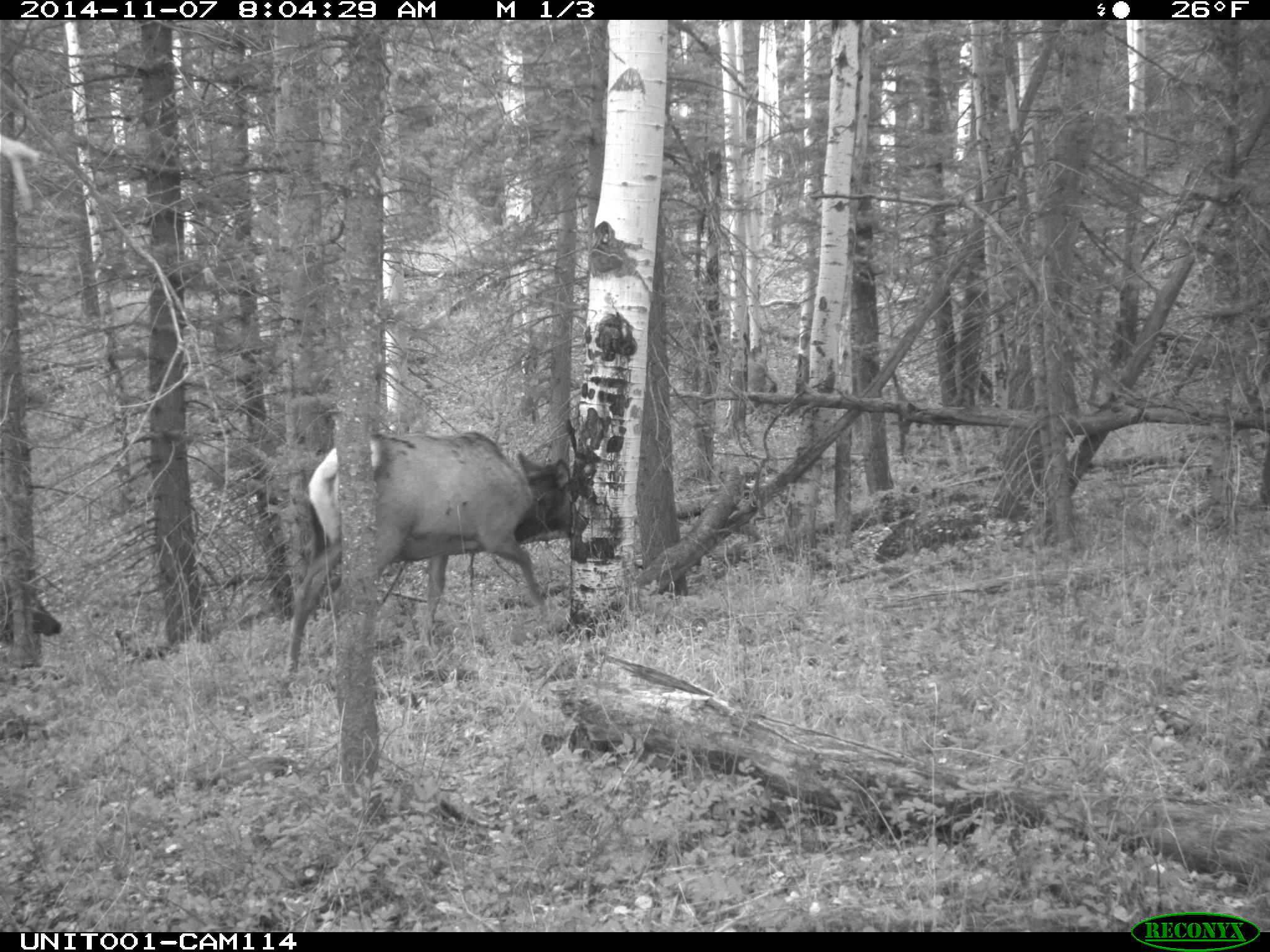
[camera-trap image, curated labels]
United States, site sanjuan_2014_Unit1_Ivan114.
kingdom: Animalia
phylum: Chordata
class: Mammalia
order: Artiodactyla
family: Cervidae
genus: Cervus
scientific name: Cervus elaphus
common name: red deer